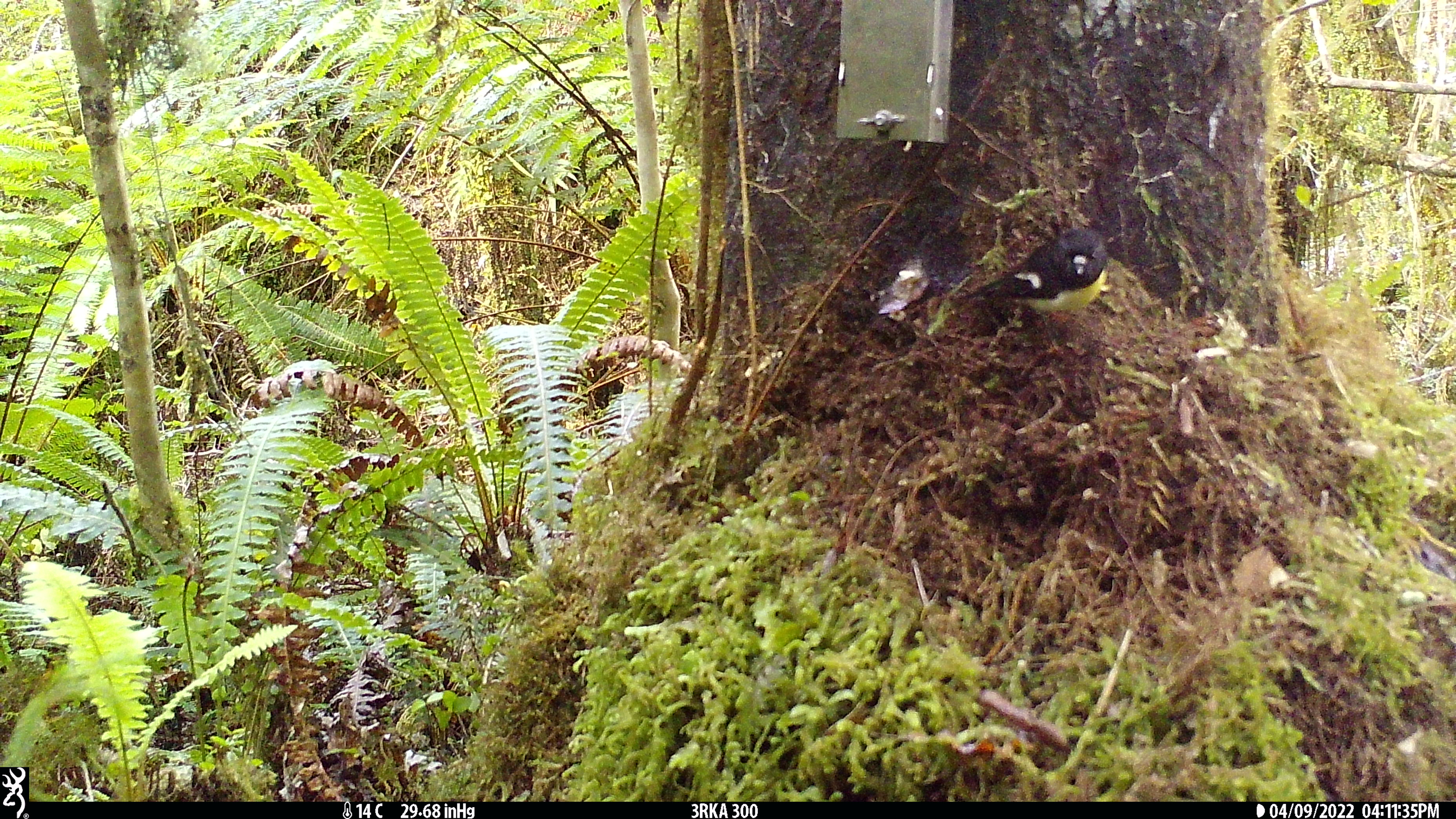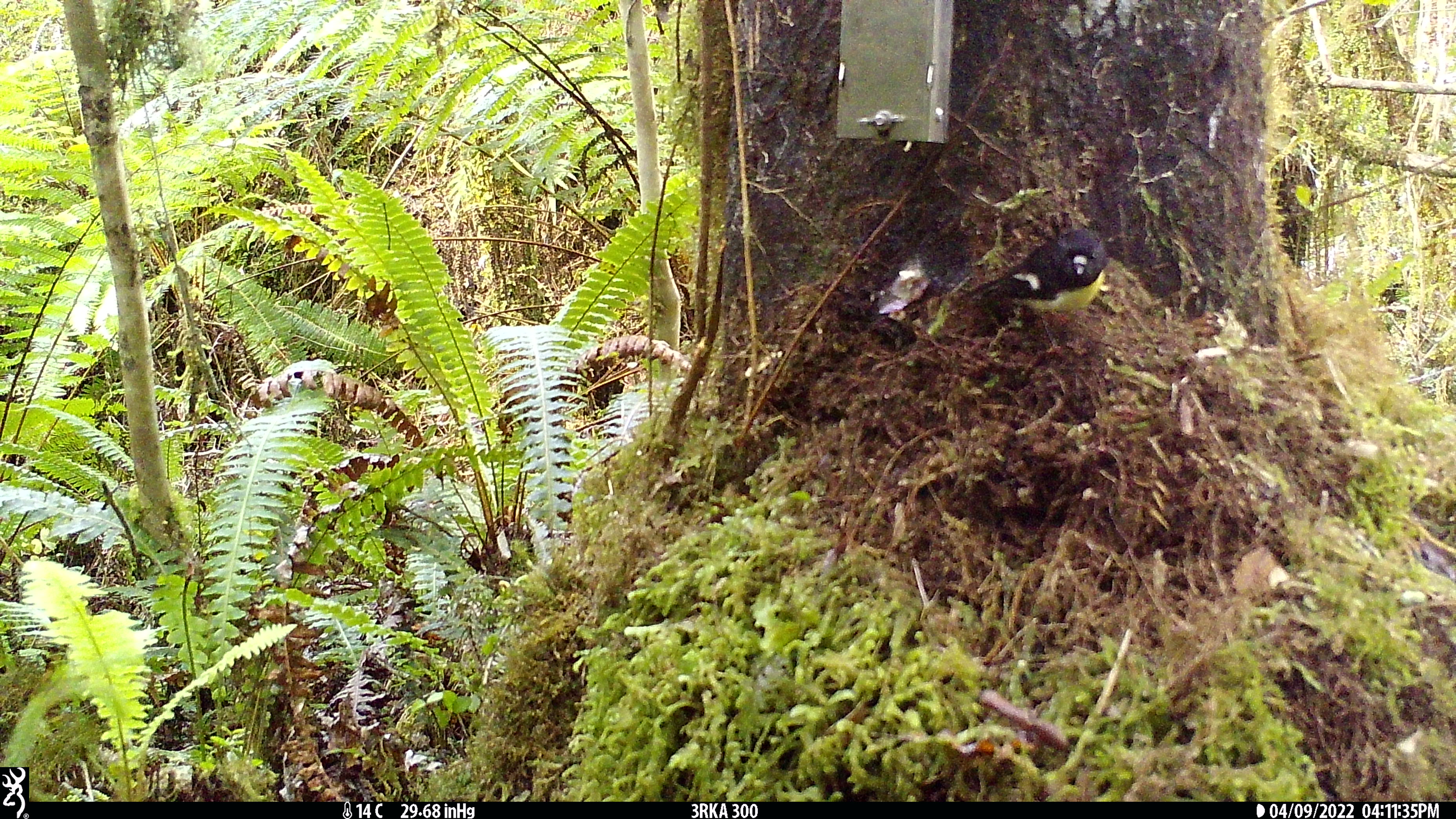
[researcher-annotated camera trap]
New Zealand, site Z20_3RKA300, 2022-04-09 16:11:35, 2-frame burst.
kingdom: Animalia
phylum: Chordata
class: Aves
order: Passeriformes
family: Petroicidae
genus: Petroica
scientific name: Petroica macrocephala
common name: tomtit